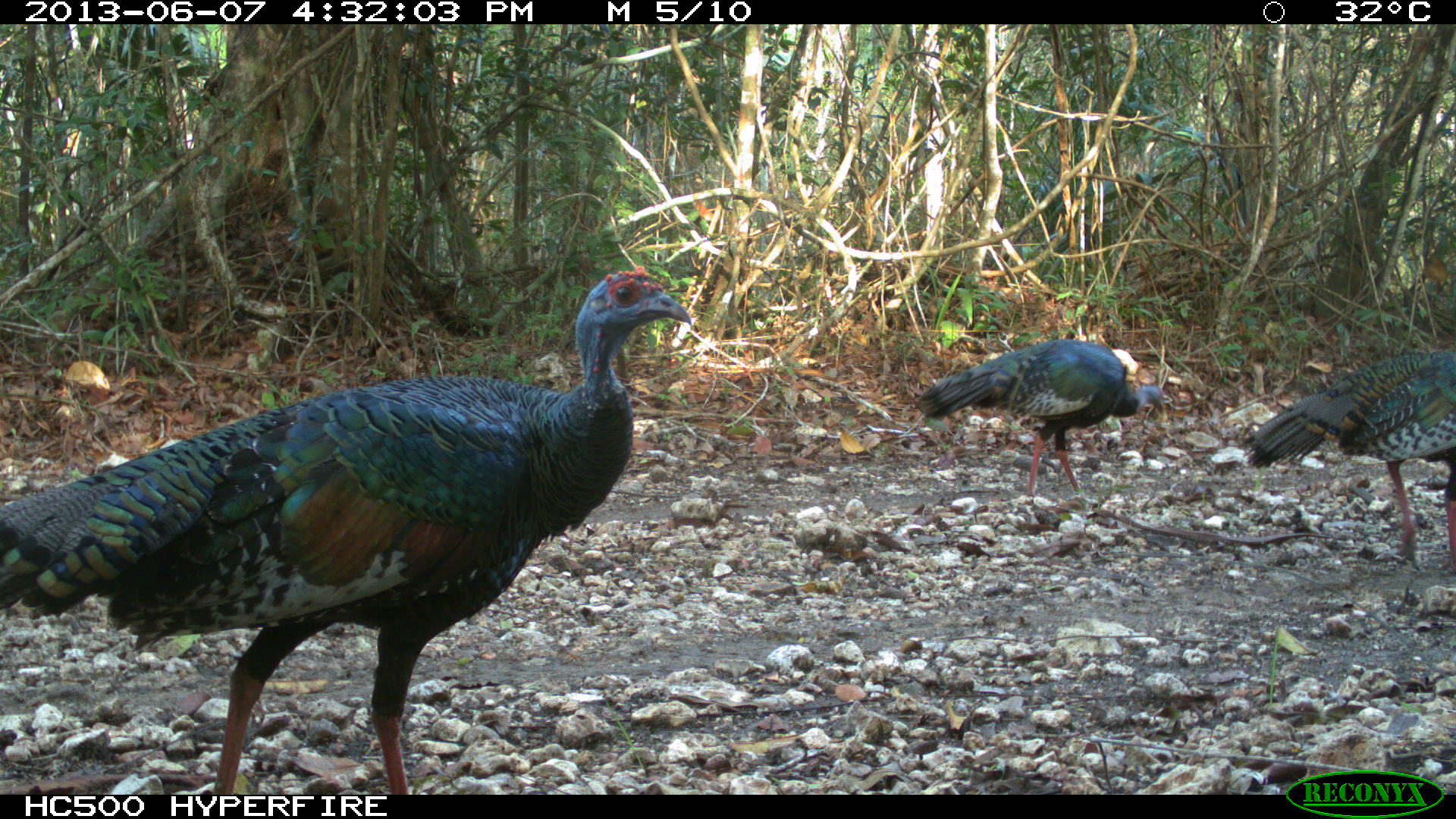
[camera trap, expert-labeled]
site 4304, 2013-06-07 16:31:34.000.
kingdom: Animalia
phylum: Chordata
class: Aves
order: Galliformes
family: Phasianidae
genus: Meleagris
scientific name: Meleagris ocellata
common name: ocellated turkey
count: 3